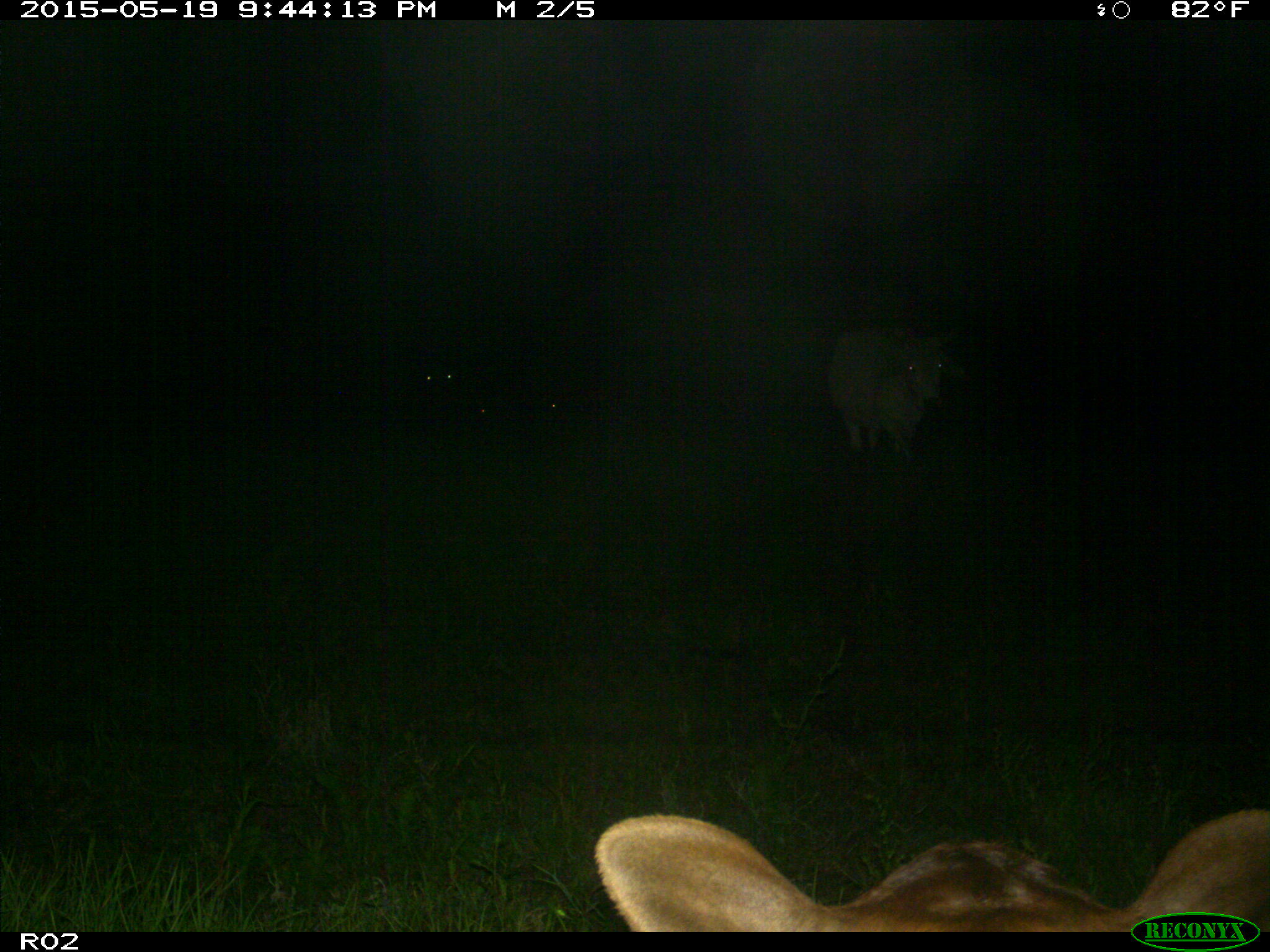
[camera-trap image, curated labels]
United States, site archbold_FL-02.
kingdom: Animalia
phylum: Chordata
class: Mammalia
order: Artiodactyla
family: Bovidae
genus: Bos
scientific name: Bos taurus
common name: domestic cow